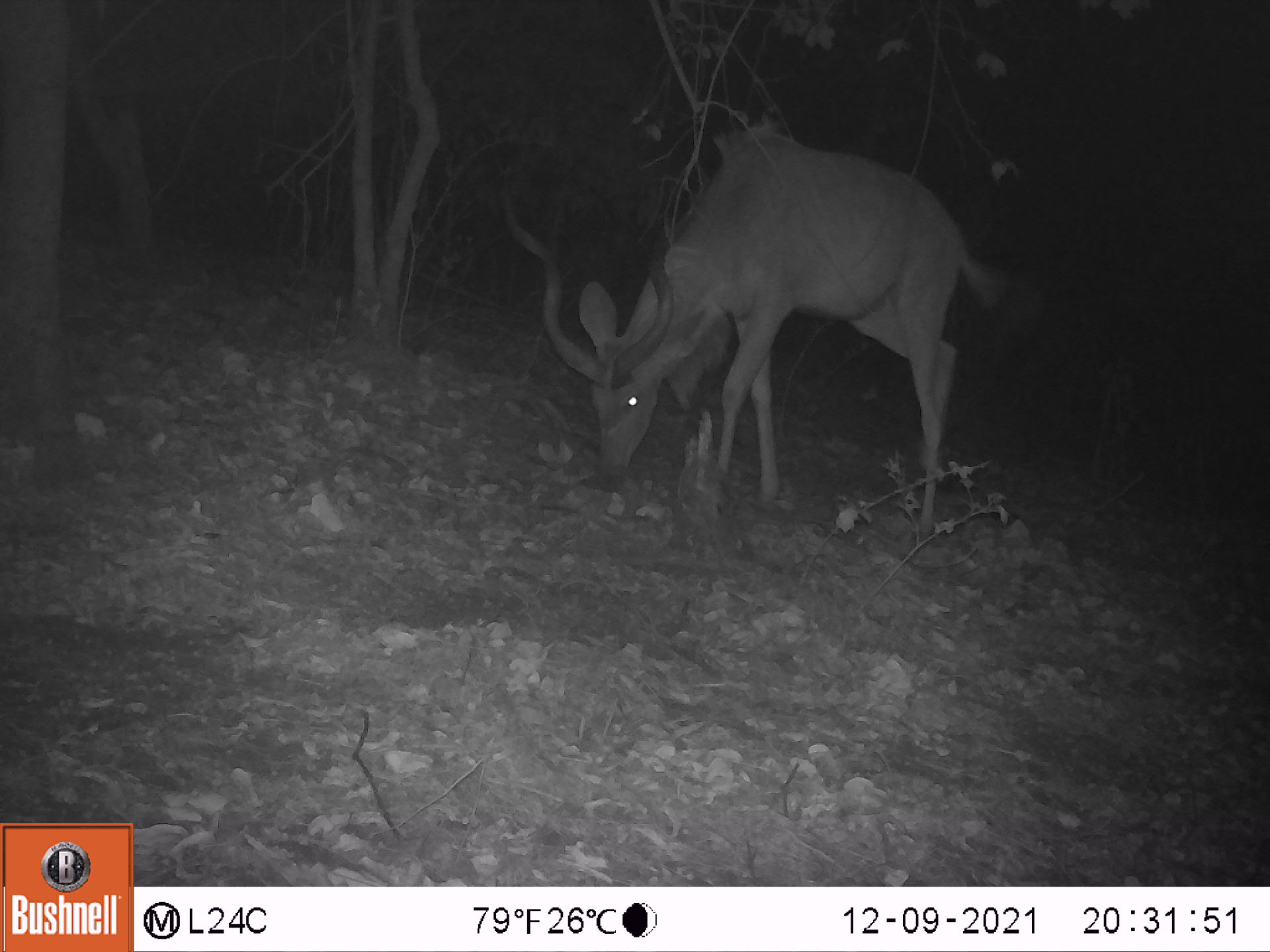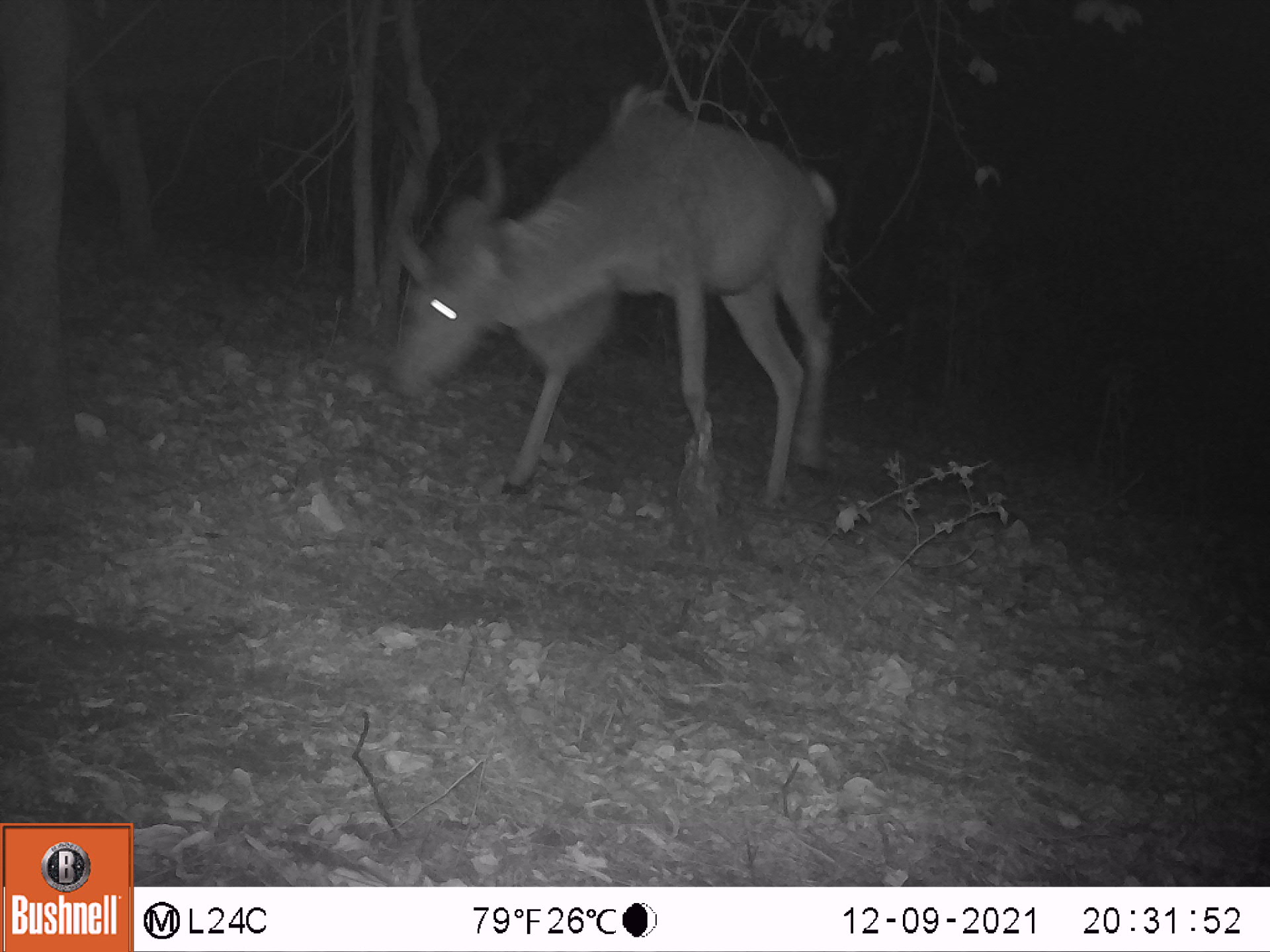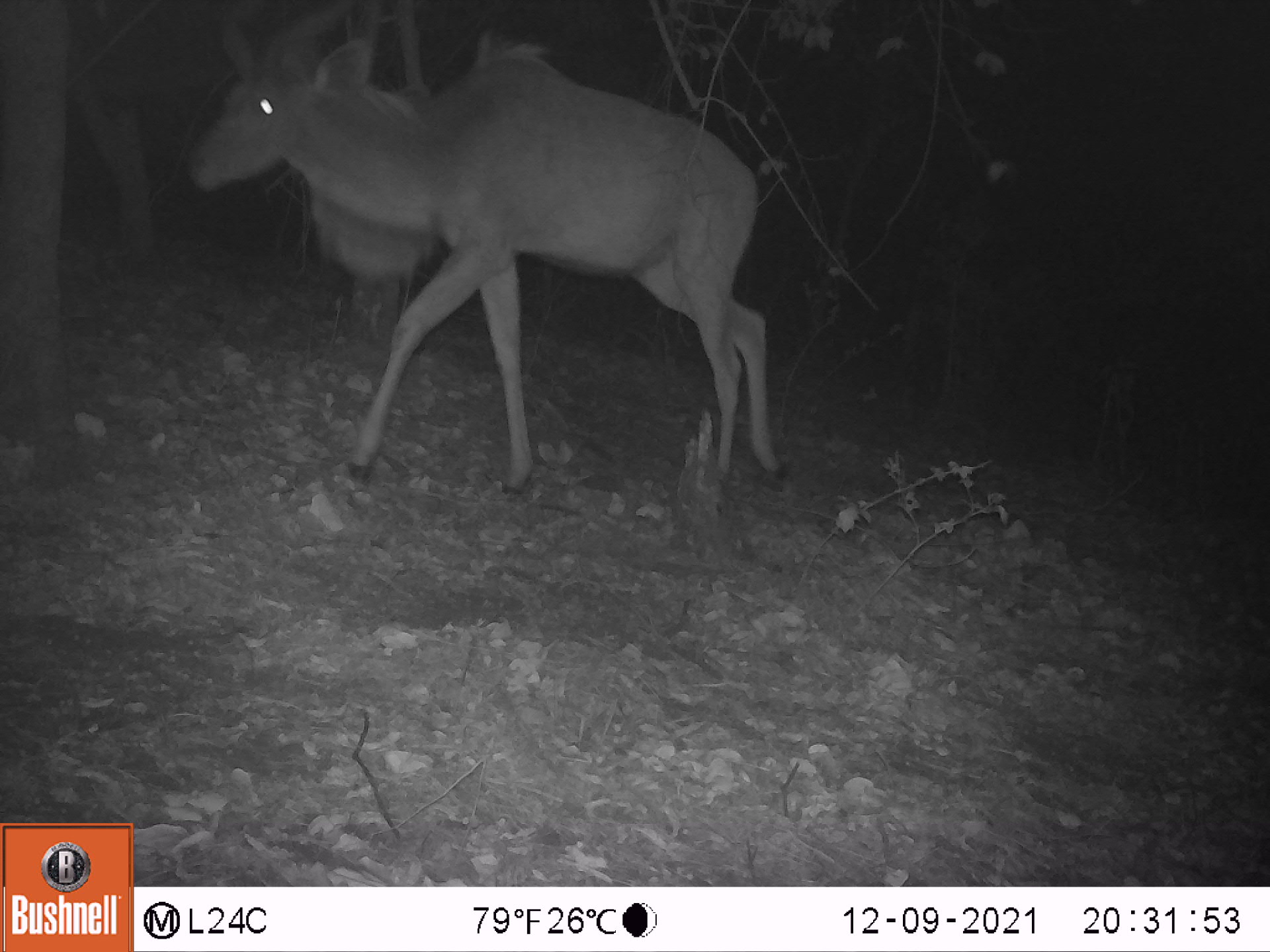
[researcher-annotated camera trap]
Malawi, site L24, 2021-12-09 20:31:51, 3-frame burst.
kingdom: Animalia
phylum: Chordata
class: Mammalia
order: Artiodactyla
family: Bovidae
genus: Tragelaphus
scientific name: Tragelaphus strepsiceros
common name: greater kudu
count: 1